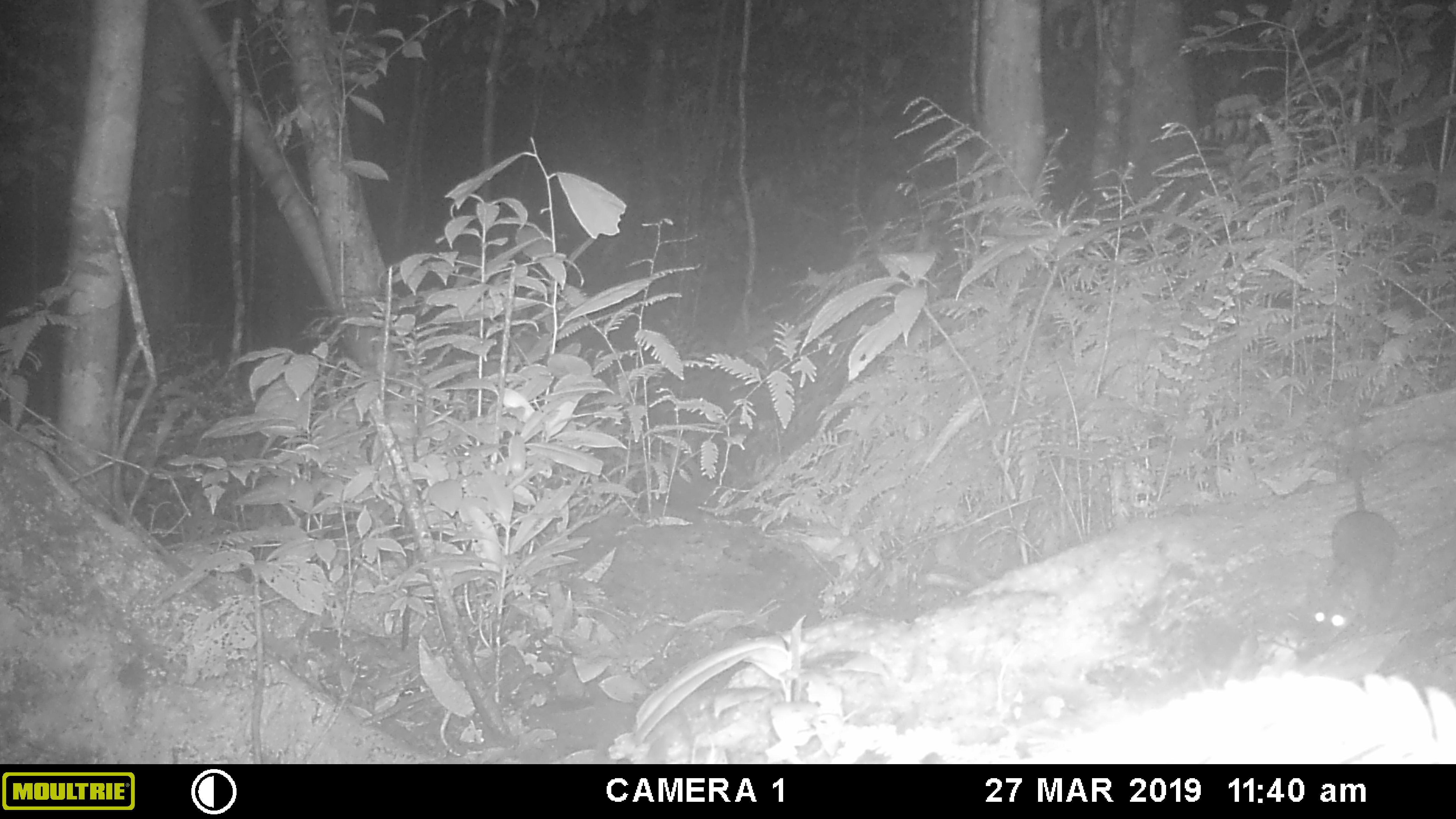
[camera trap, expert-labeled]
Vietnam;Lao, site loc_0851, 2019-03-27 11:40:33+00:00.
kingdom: Animalia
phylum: Chordata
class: Mammalia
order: Rodentia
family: Muridae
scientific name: Muridae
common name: old-world mice and rats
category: unidentified murid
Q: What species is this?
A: Unidentified murid (old-world mice and rats) (Muridae).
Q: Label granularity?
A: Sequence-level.